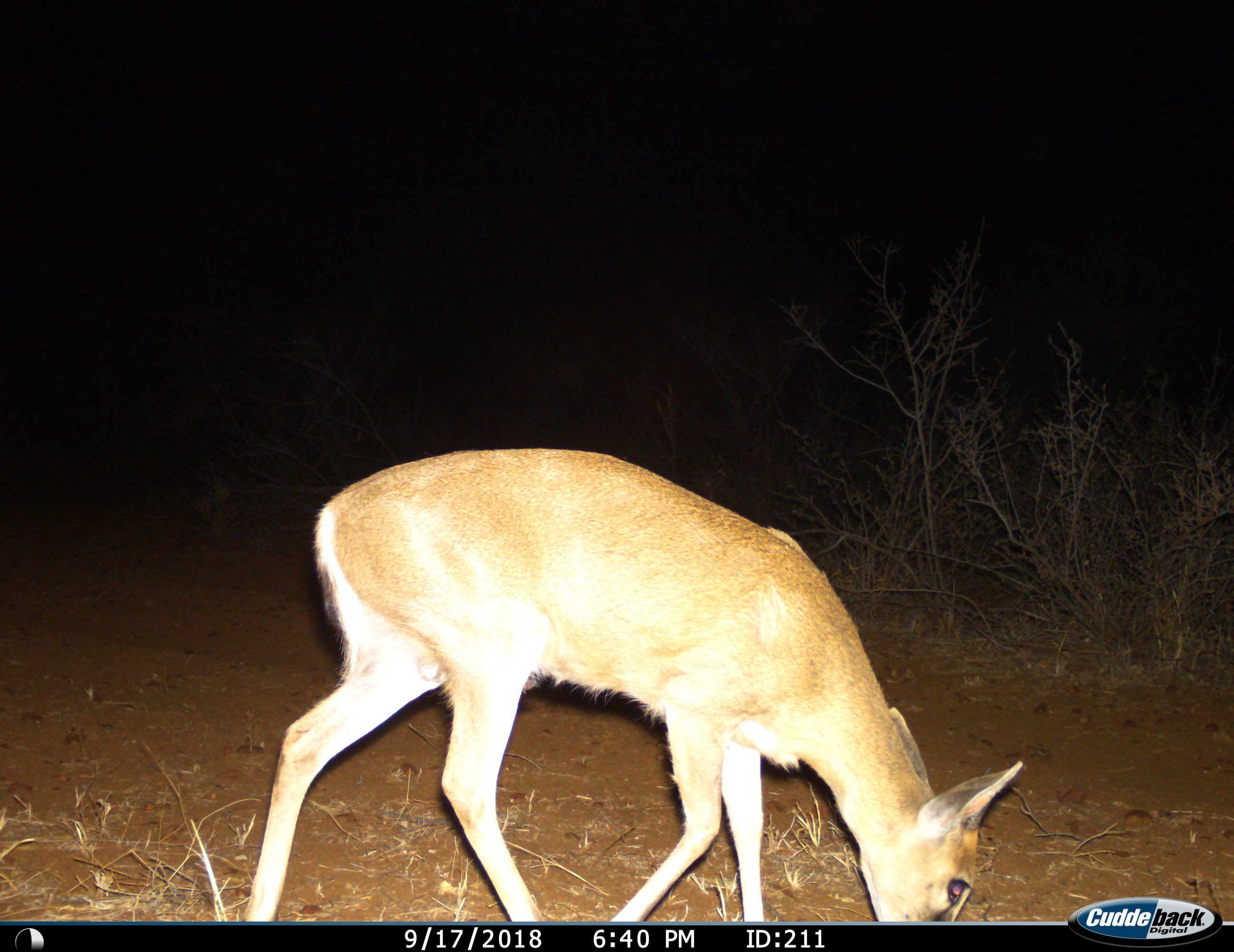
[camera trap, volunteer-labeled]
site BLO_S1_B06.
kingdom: Animalia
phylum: Chordata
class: Mammalia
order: Artiodactyla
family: Bovidae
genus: Sylvicapra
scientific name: Sylvicapra grimmia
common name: common duiker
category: duikercommongrey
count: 1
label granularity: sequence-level